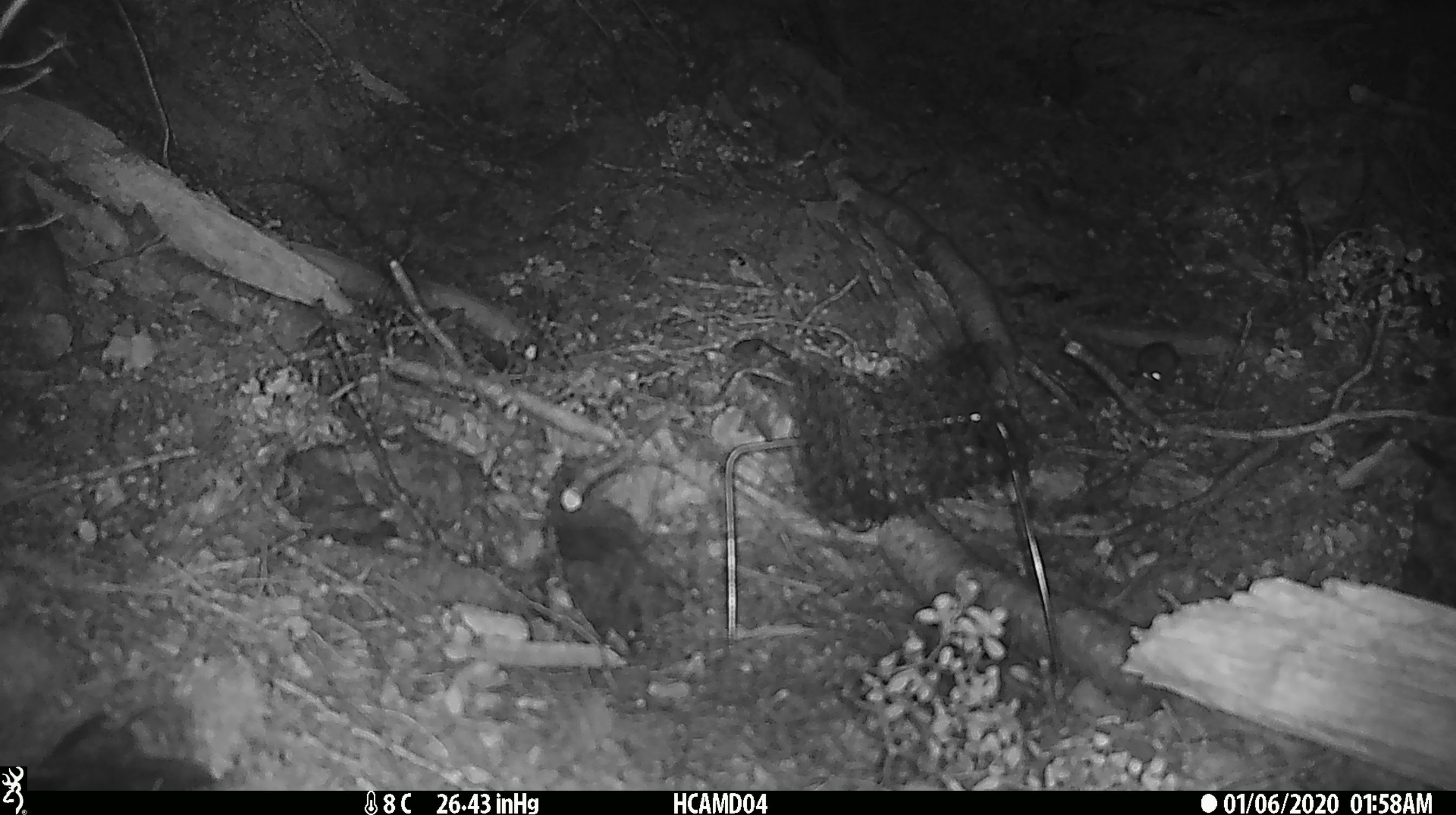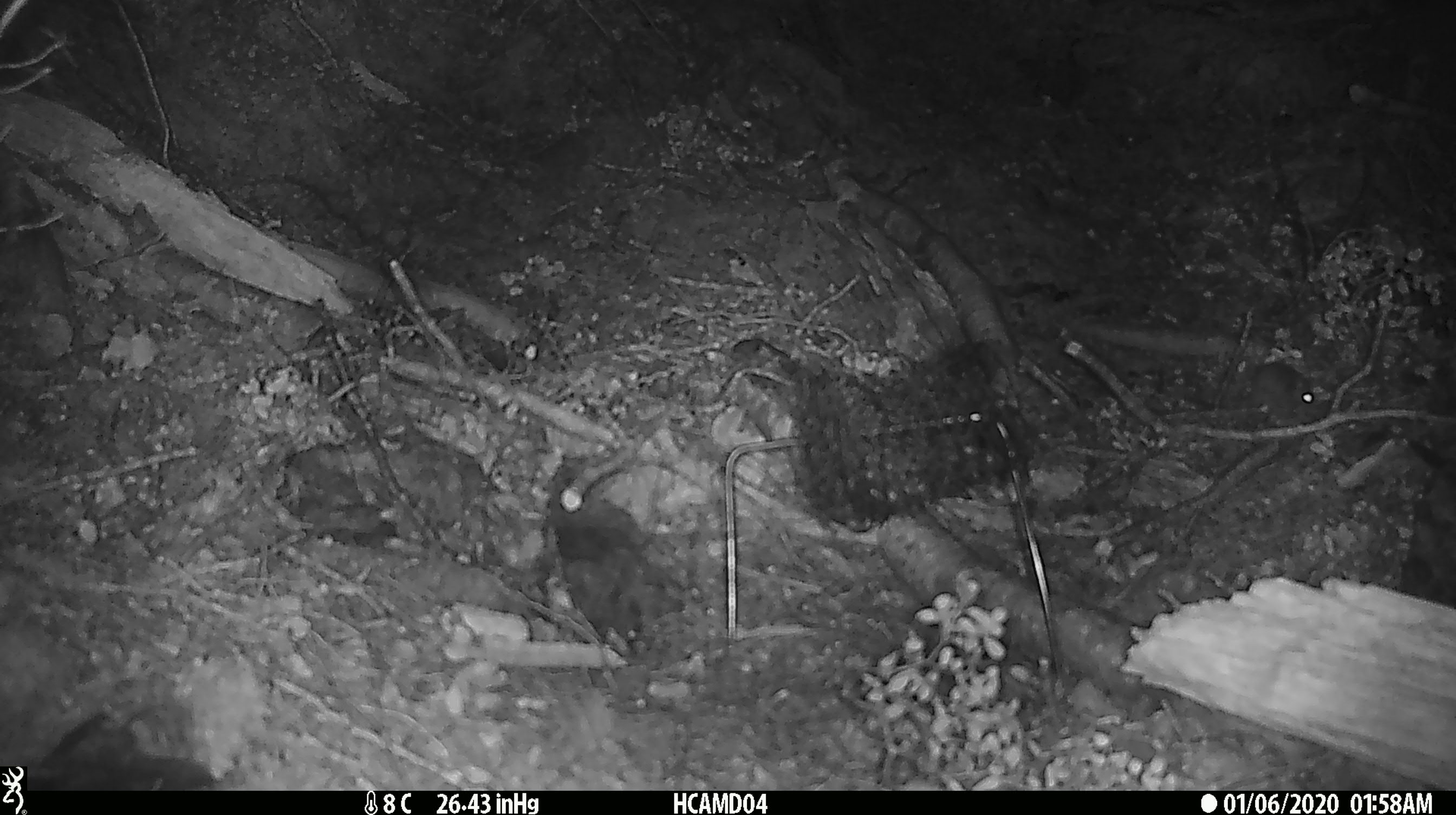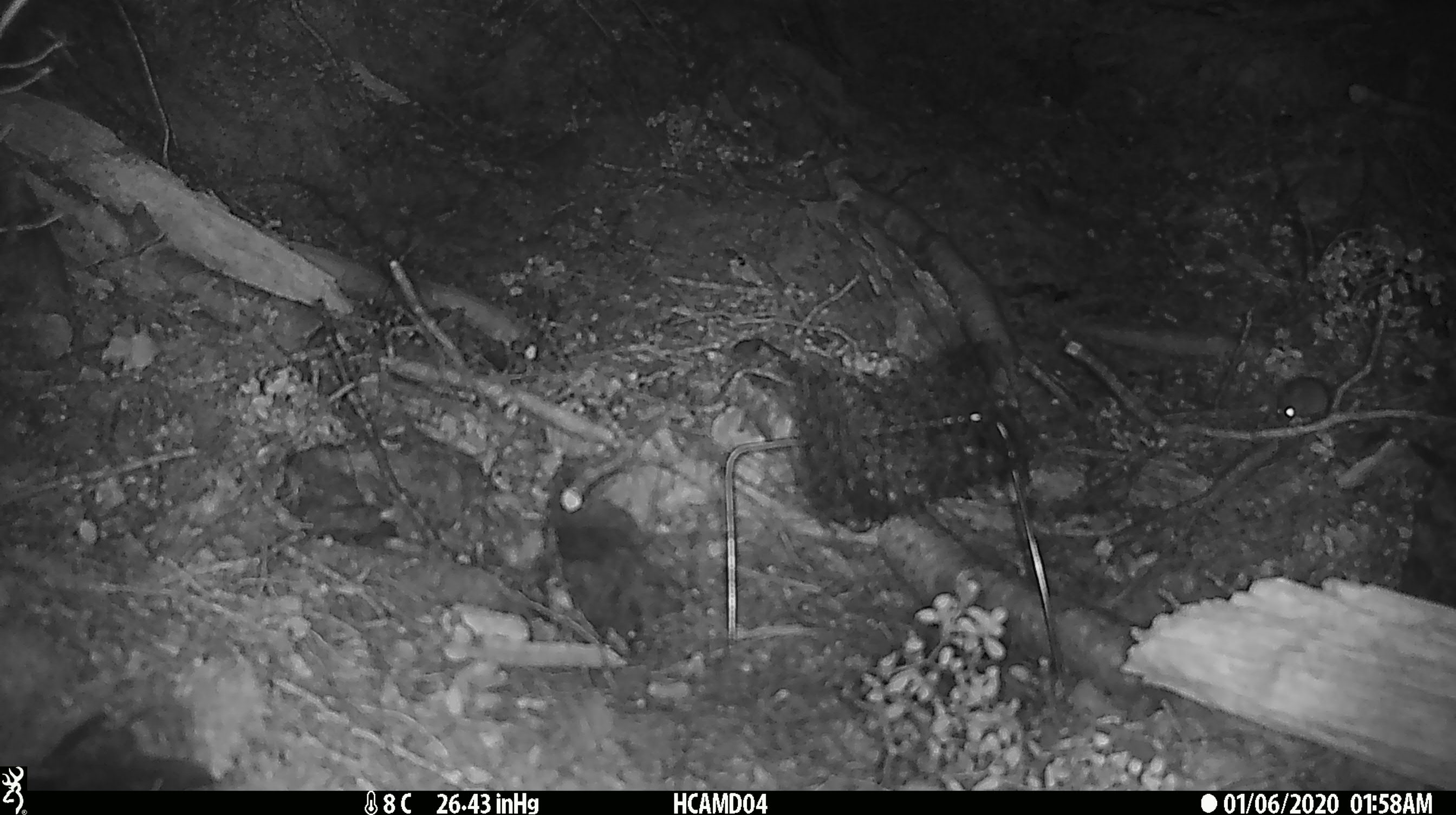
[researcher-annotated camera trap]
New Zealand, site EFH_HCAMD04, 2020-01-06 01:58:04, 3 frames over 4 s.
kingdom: Animalia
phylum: Chordata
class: Mammalia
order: Rodentia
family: Muridae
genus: Mus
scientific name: Mus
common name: mouse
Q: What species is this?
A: Mouse (Mus).